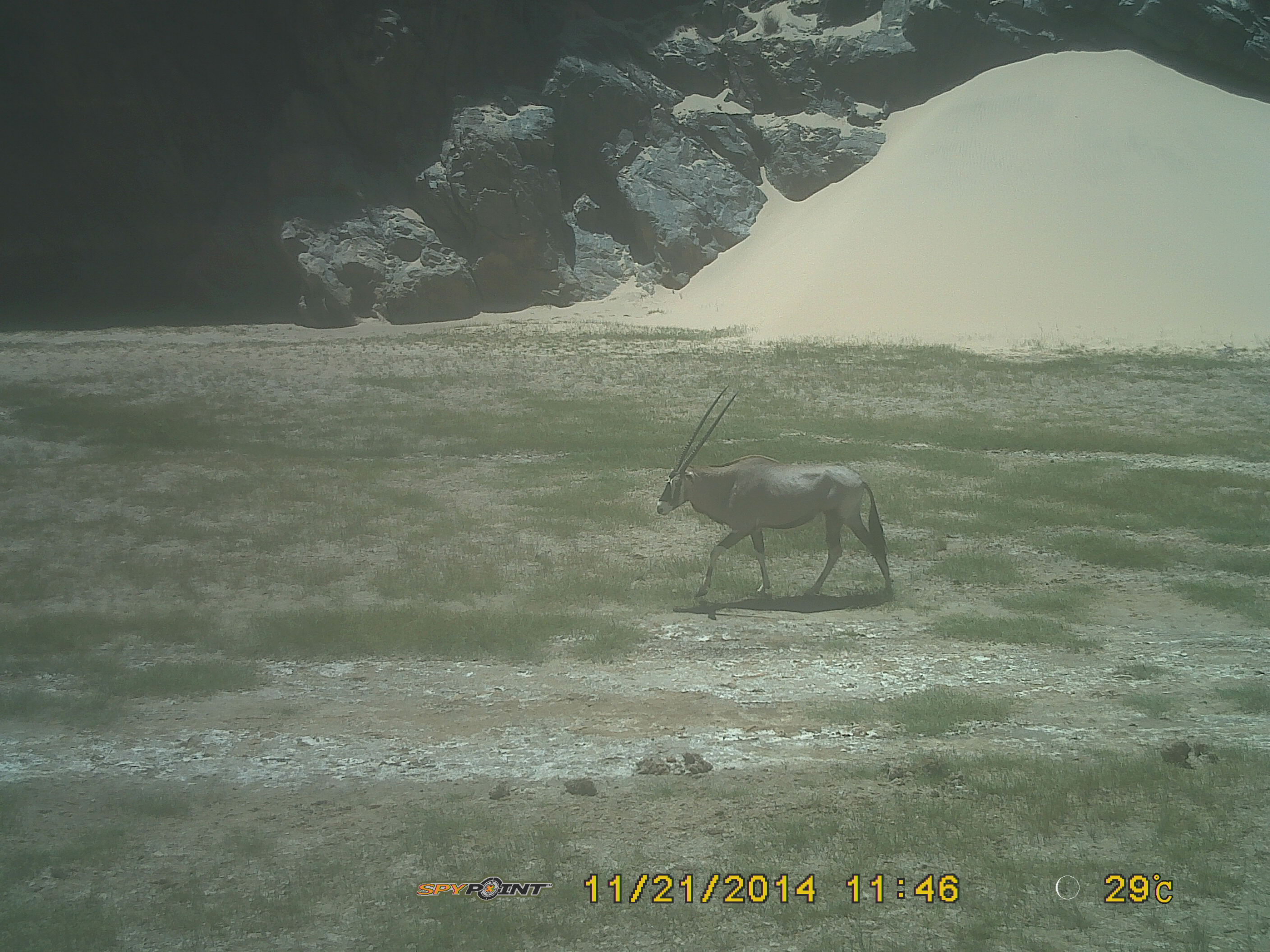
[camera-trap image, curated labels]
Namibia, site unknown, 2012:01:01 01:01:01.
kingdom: Animalia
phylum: Chordata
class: Mammalia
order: Artiodactyla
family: Bovidae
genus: Oryx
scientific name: Oryx gazella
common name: gemsbok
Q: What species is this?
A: Oryx gazella (gemsbok).